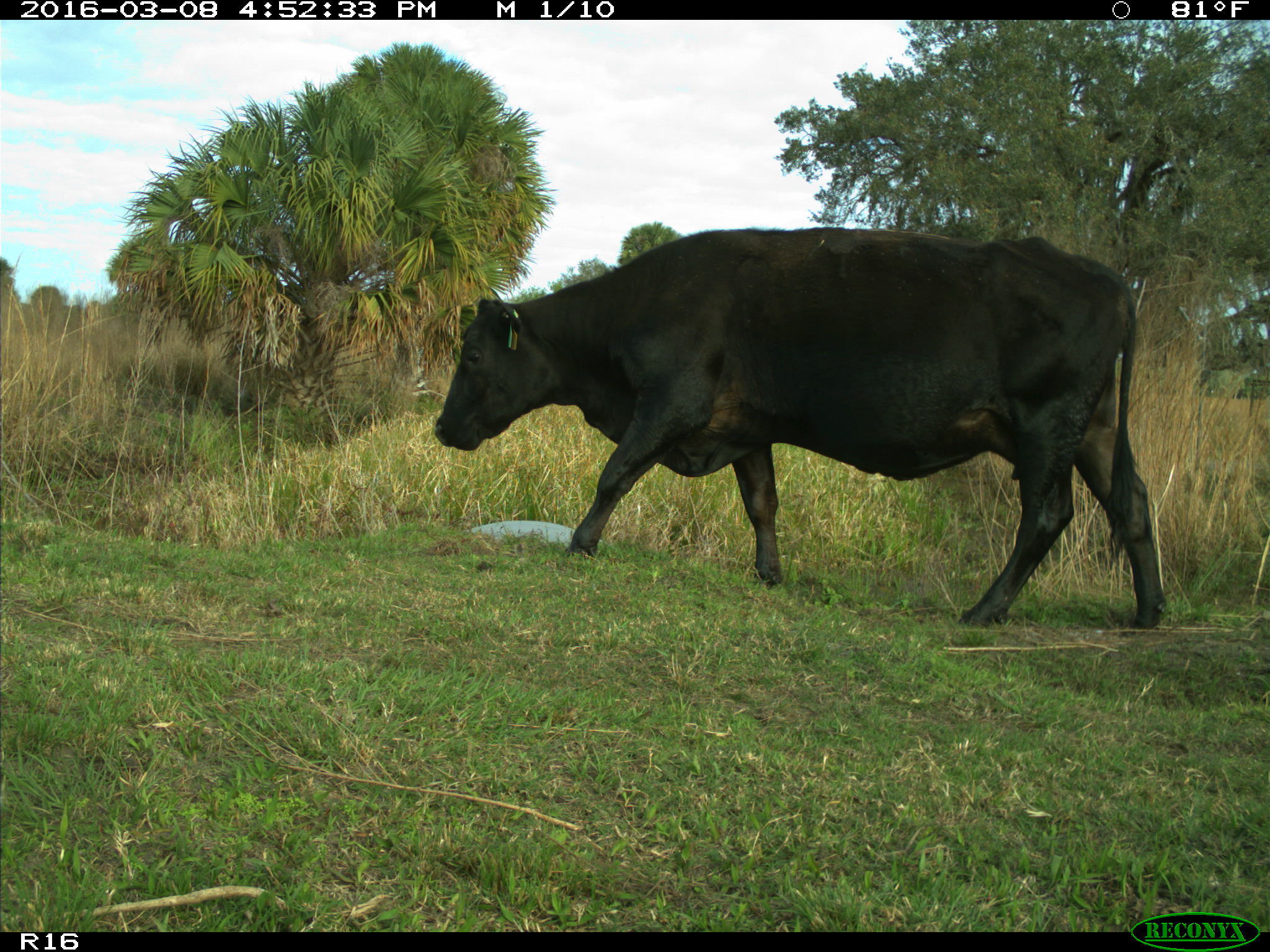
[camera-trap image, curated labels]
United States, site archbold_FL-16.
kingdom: Animalia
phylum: Chordata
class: Mammalia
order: Artiodactyla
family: Bovidae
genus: Bos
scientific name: Bos taurus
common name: domestic cow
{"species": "Bos taurus (domestic cow)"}